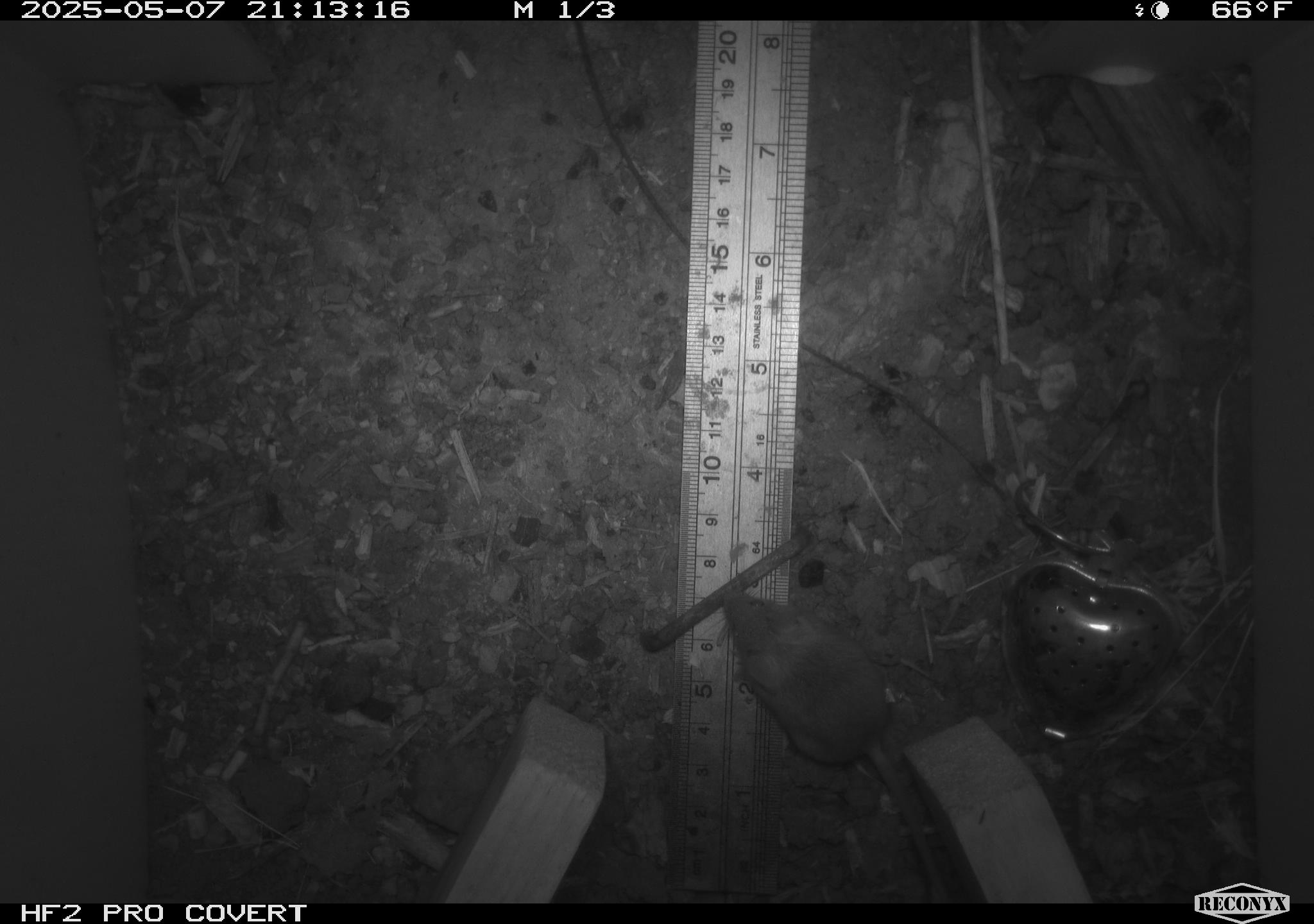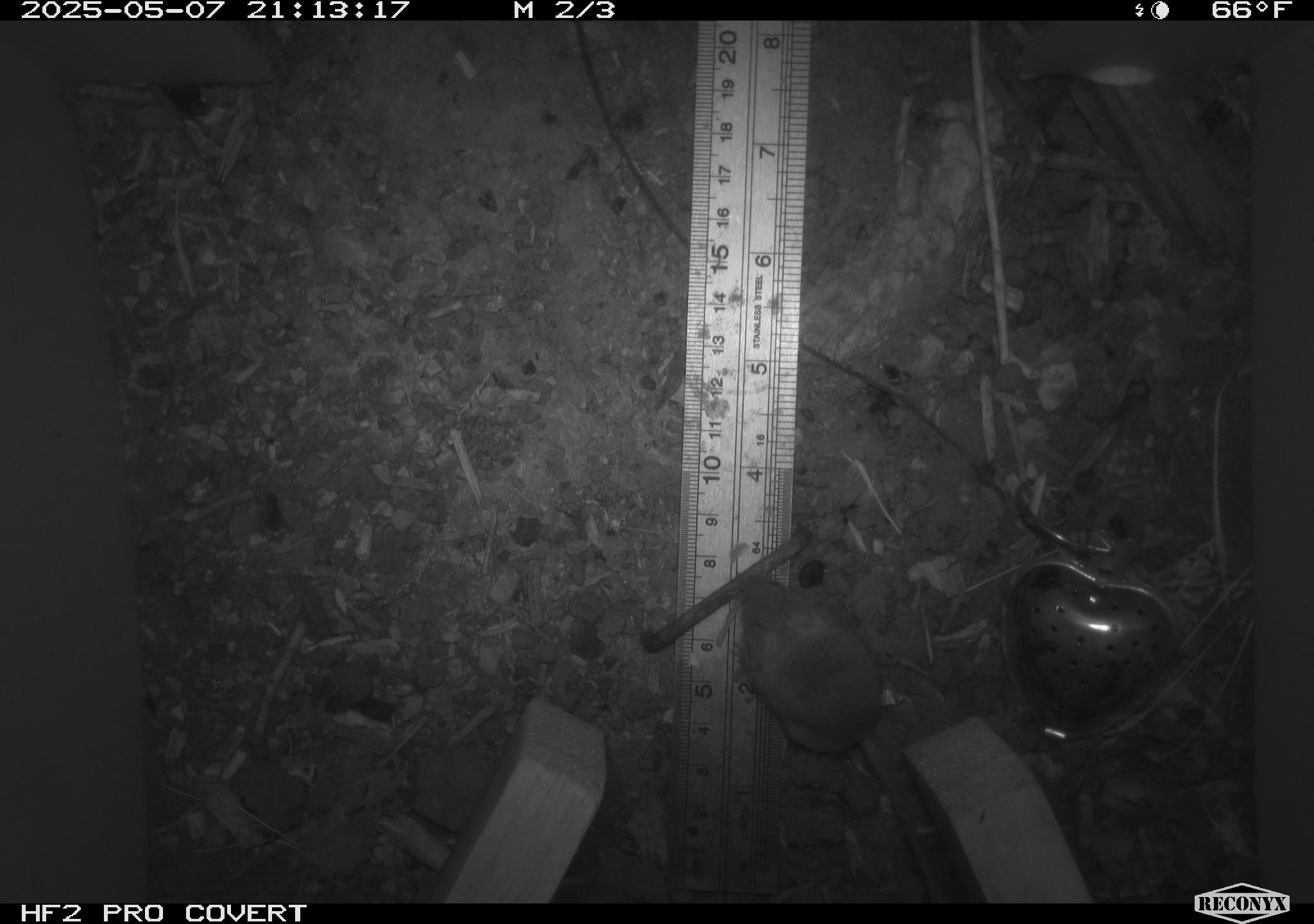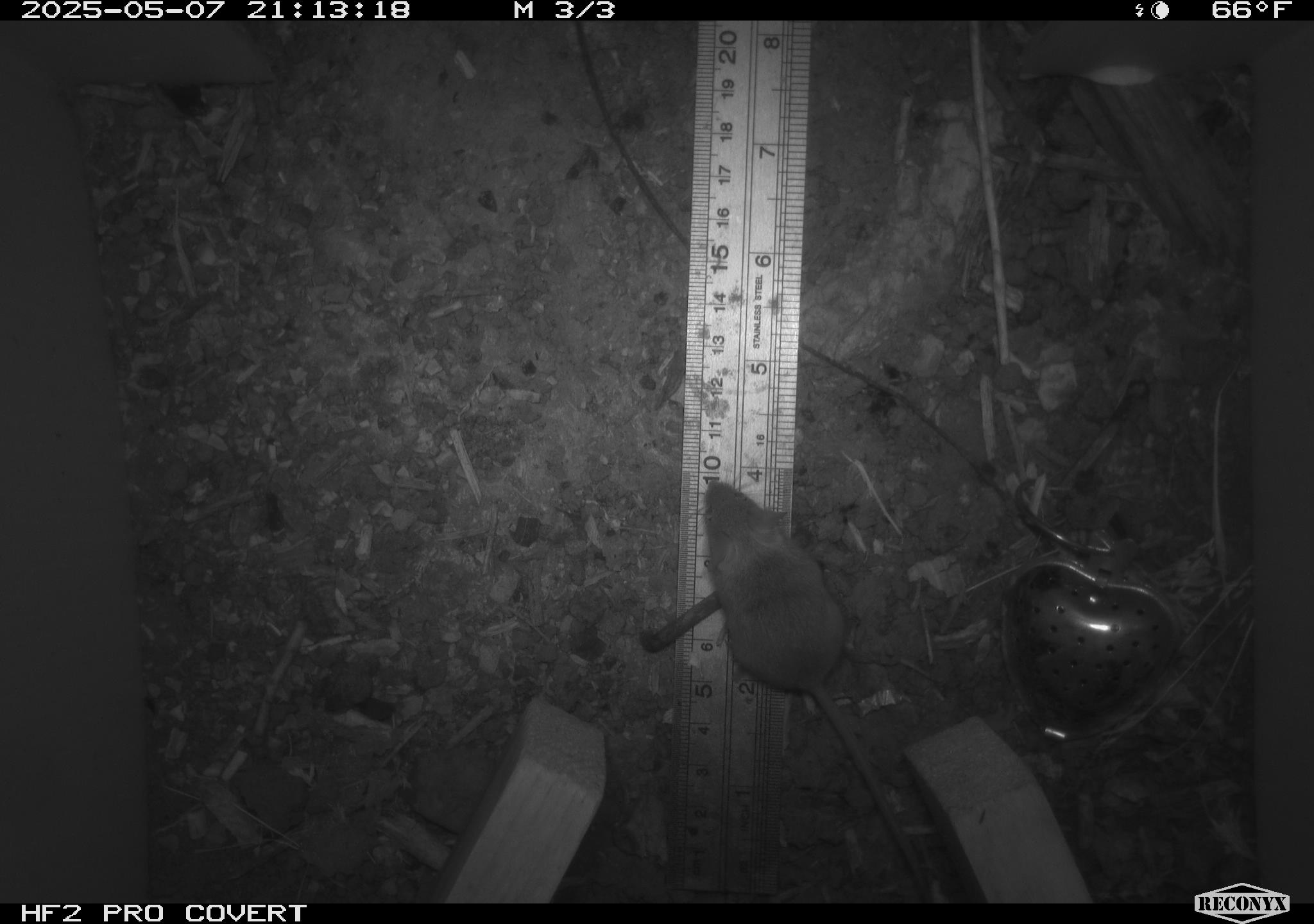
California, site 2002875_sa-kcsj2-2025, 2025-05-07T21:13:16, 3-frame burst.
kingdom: Animalia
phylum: Chordata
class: Mammalia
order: Rodentia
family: Muridae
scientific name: Muridae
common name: murids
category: muridae family